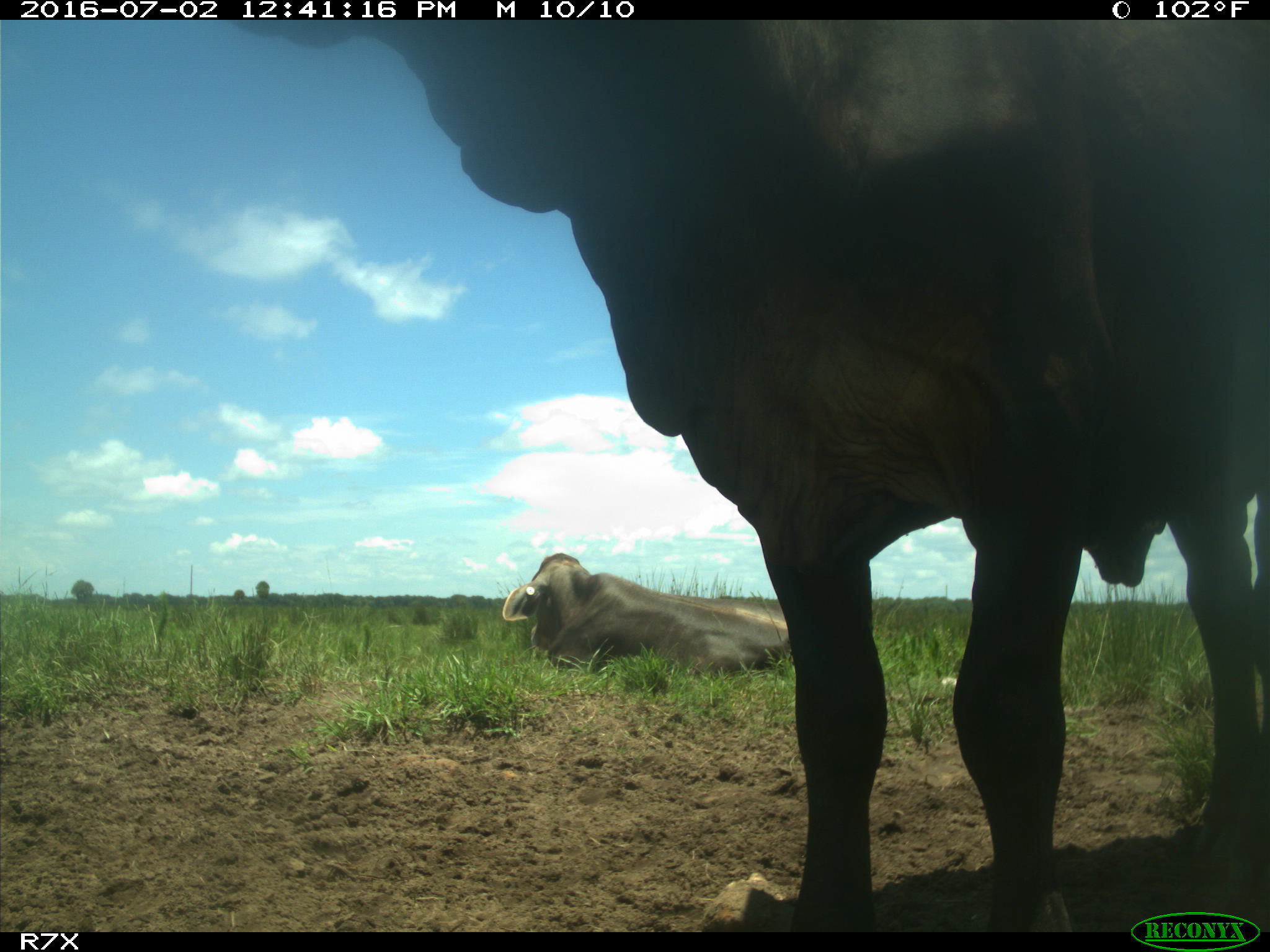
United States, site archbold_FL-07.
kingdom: Animalia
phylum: Chordata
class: Mammalia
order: Artiodactyla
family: Bovidae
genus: Bos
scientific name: Bos taurus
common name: domestic cow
Bos taurus (domestic cow).